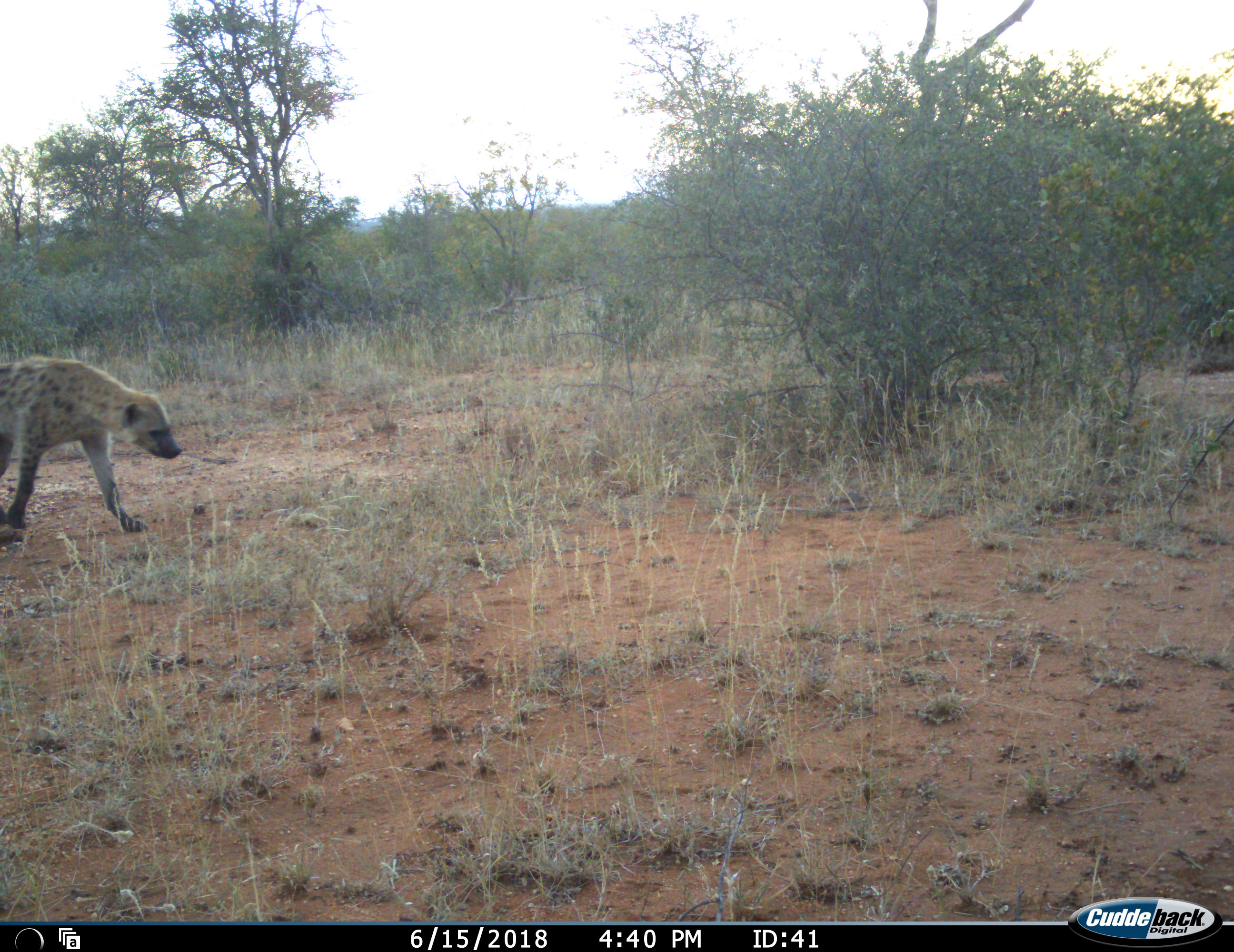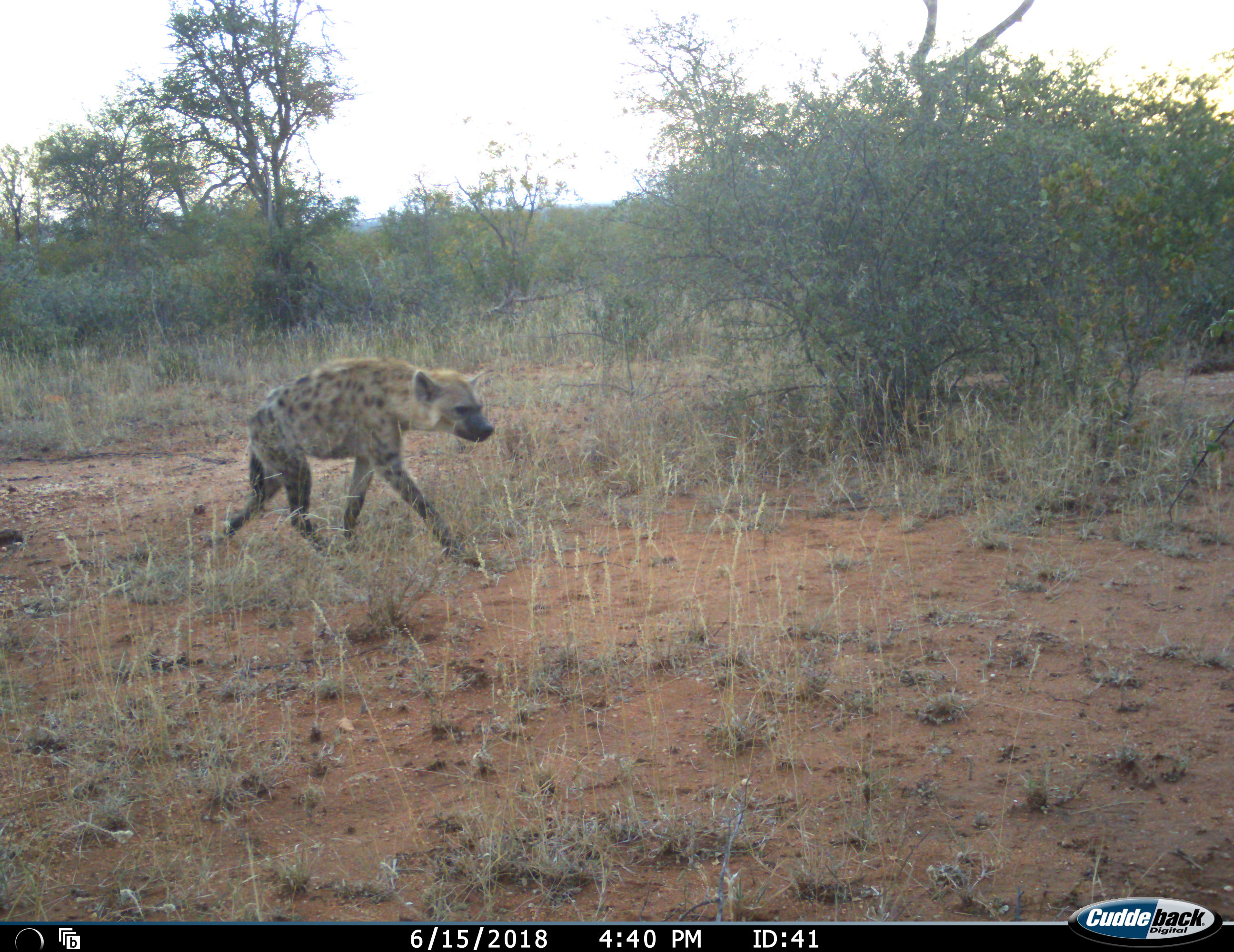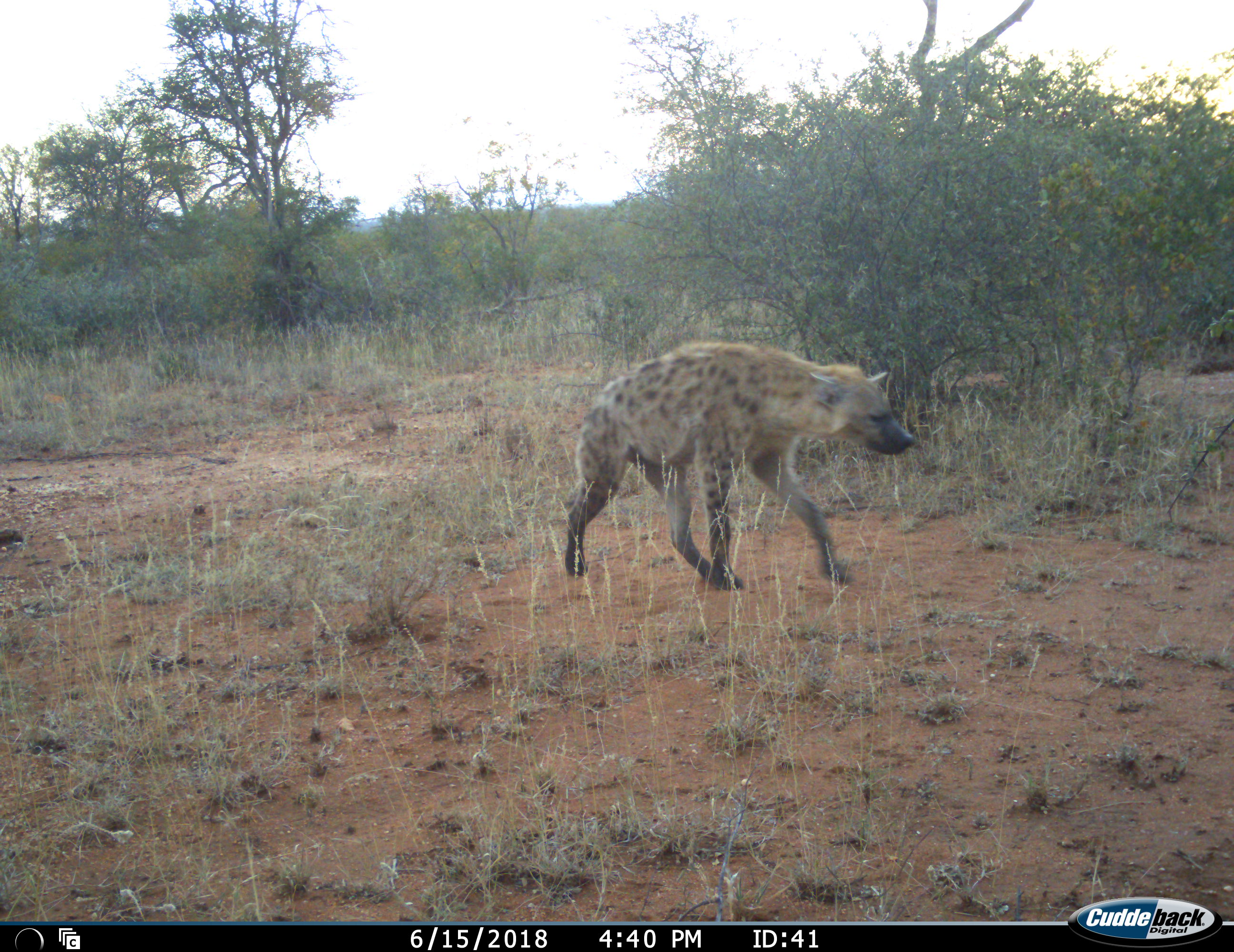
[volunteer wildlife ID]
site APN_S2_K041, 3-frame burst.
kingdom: Animalia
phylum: Chordata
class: Mammalia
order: Carnivora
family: Hyaenidae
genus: Crocuta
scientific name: Crocuta crocuta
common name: spotted hyena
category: hyenaspotted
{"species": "hyenaspotted (spotted hyena) (Crocuta crocuta)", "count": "1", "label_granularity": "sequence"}